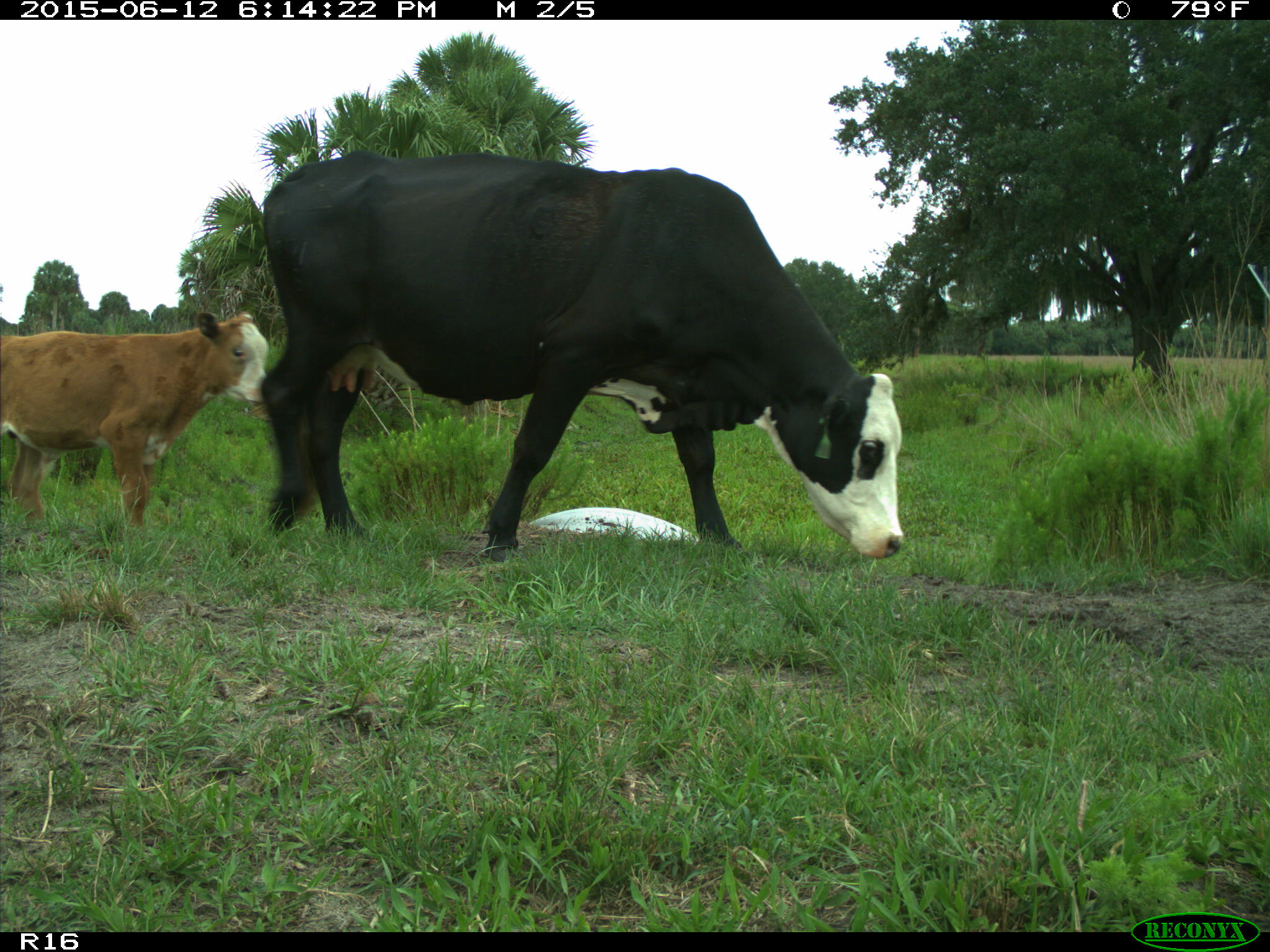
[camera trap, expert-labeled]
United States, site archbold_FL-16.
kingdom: Animalia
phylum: Chordata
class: Mammalia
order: Artiodactyla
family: Bovidae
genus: Bos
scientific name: Bos taurus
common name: domestic cow